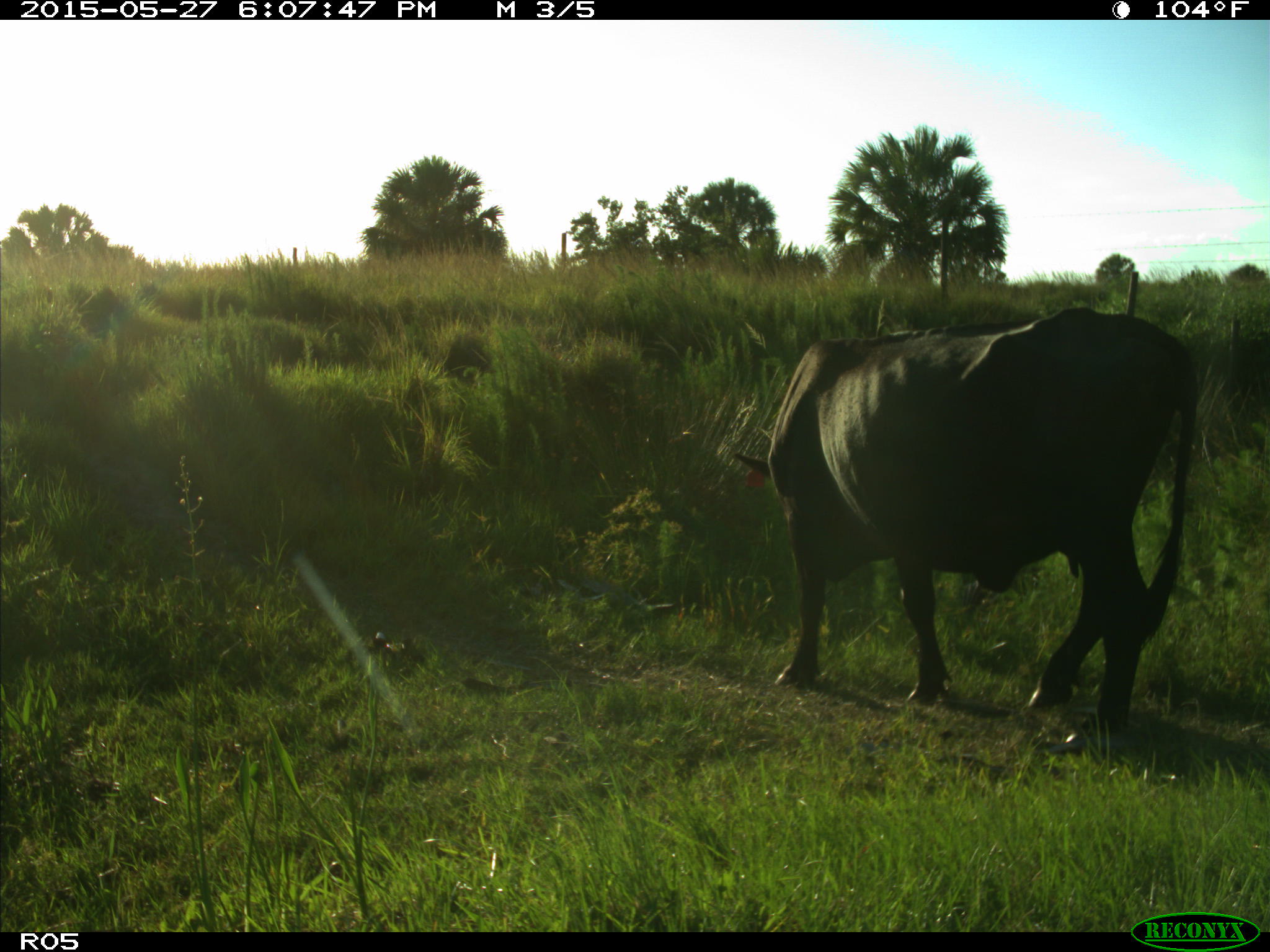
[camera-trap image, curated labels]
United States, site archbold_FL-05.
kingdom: Animalia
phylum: Chordata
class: Mammalia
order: Artiodactyla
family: Bovidae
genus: Bos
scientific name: Bos taurus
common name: domestic cow